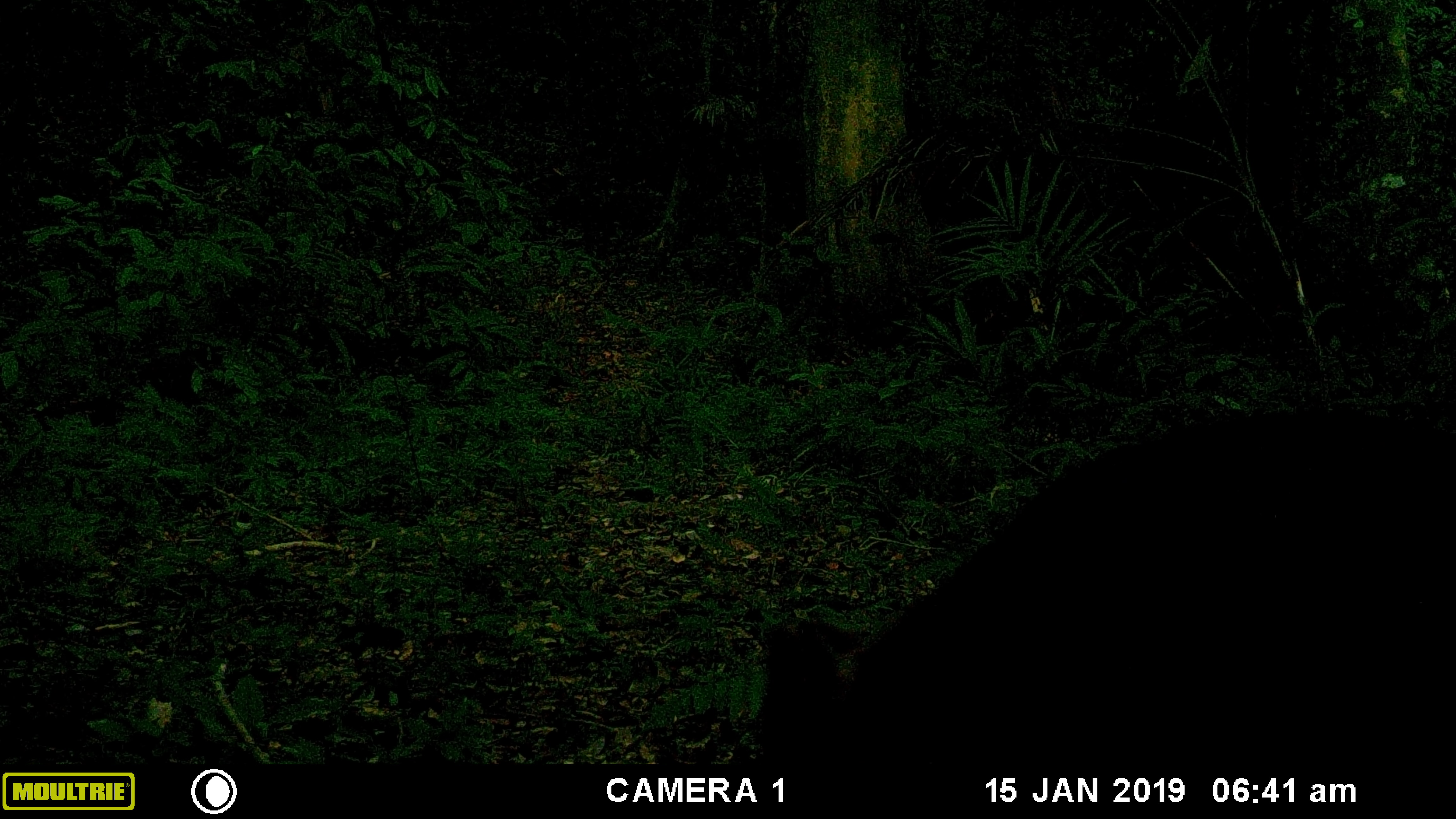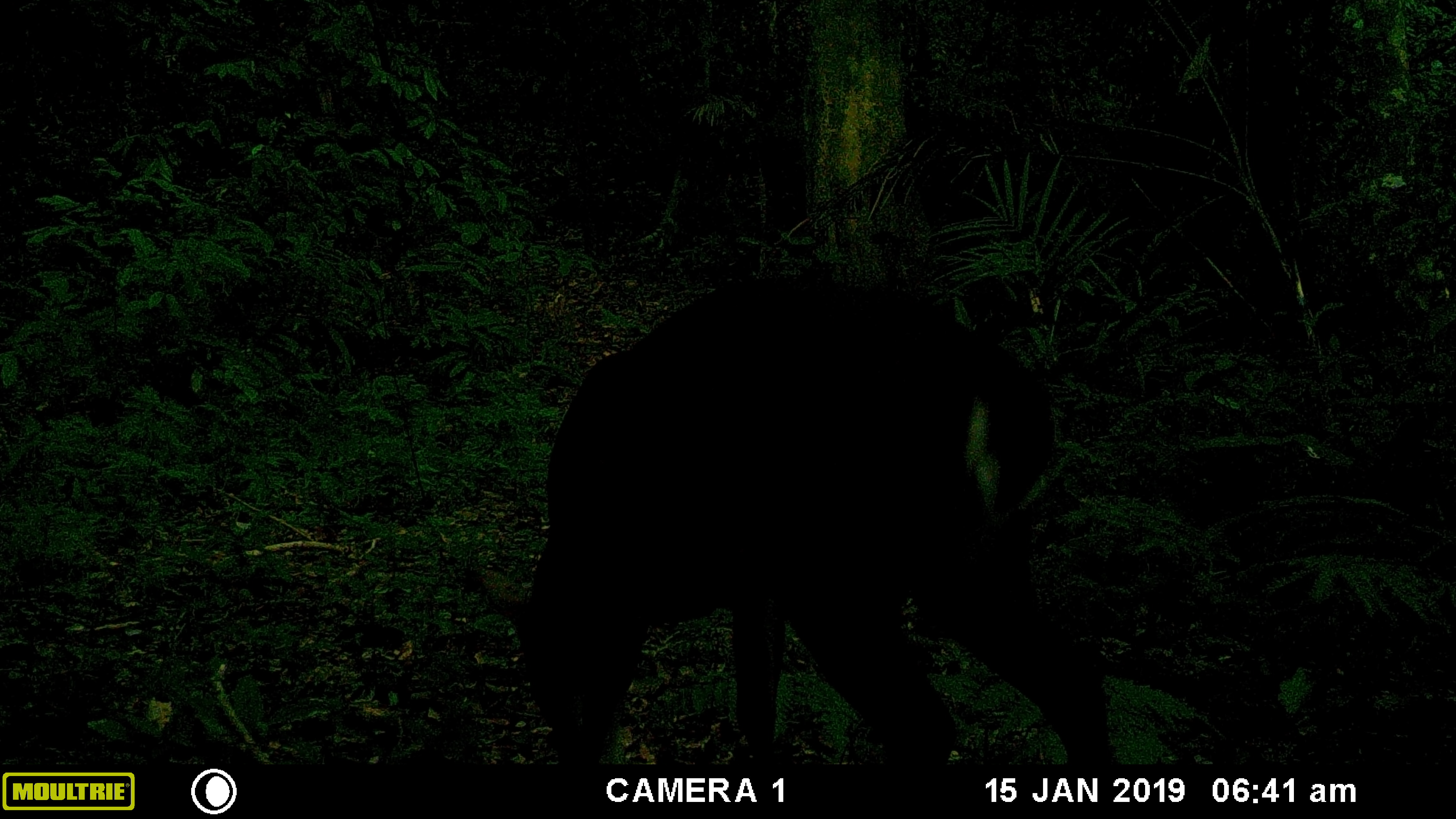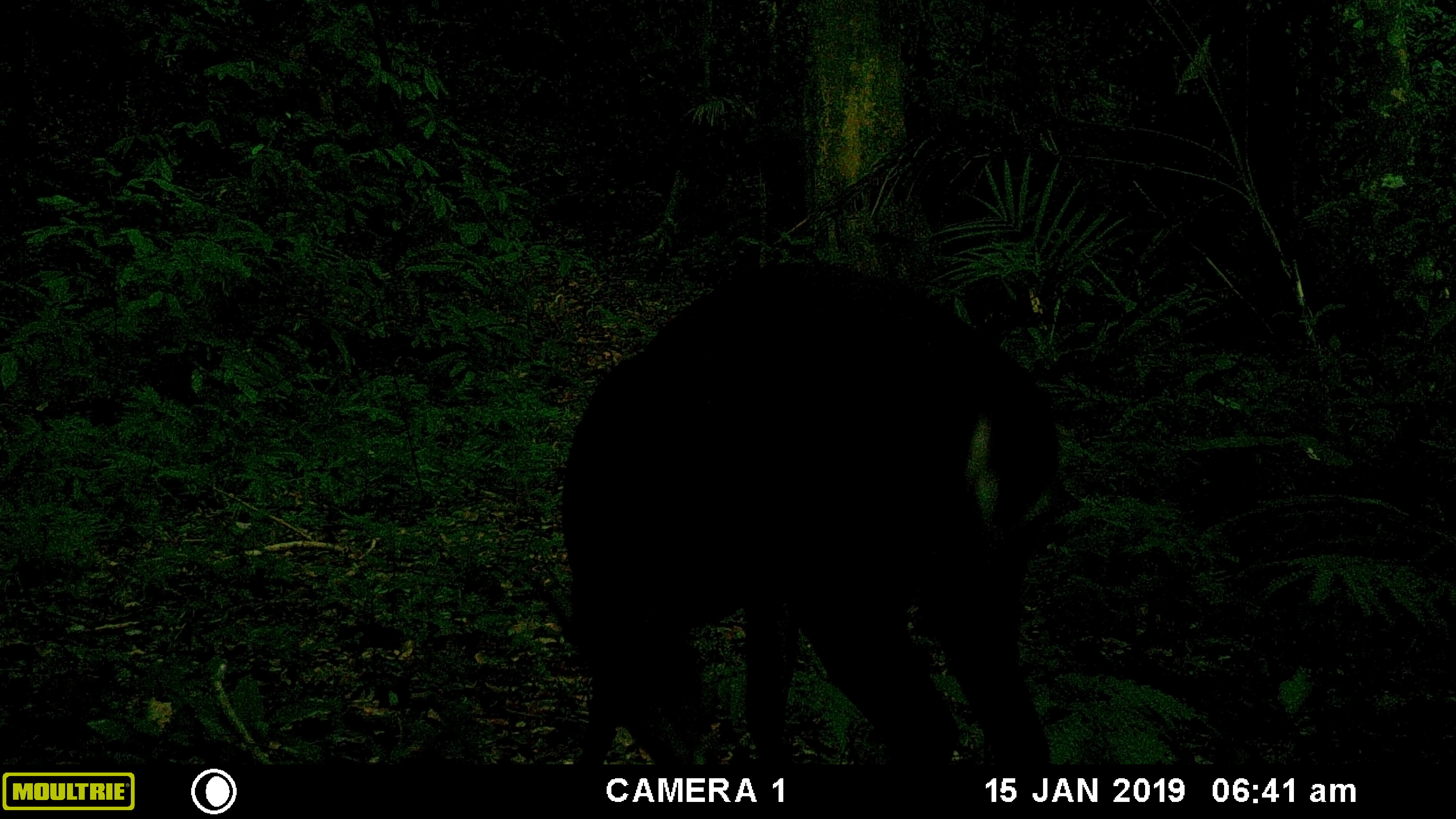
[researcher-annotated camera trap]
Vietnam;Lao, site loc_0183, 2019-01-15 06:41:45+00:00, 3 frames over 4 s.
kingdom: Animalia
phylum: Chordata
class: Mammalia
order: Artiodactyla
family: Cervidae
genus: Muntiacus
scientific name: Muntiacus vuquangensis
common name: large-antlered muntjac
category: large antlered muntjac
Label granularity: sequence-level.